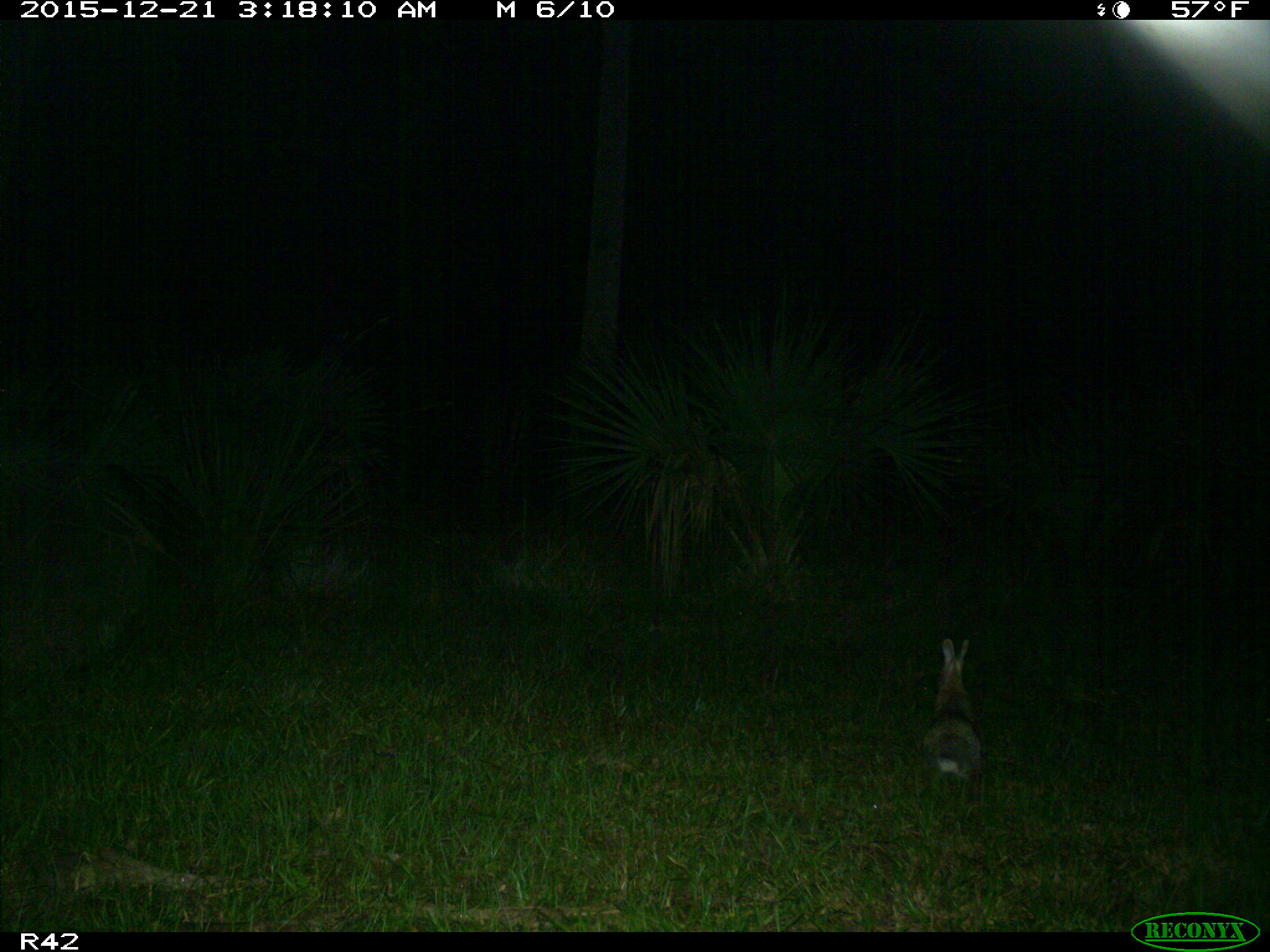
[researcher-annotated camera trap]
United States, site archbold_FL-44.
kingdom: Animalia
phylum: Chordata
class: Mammalia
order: Lagomorpha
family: Leporidae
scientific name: Leporidae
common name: rabbits and hares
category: unidentified rabbit